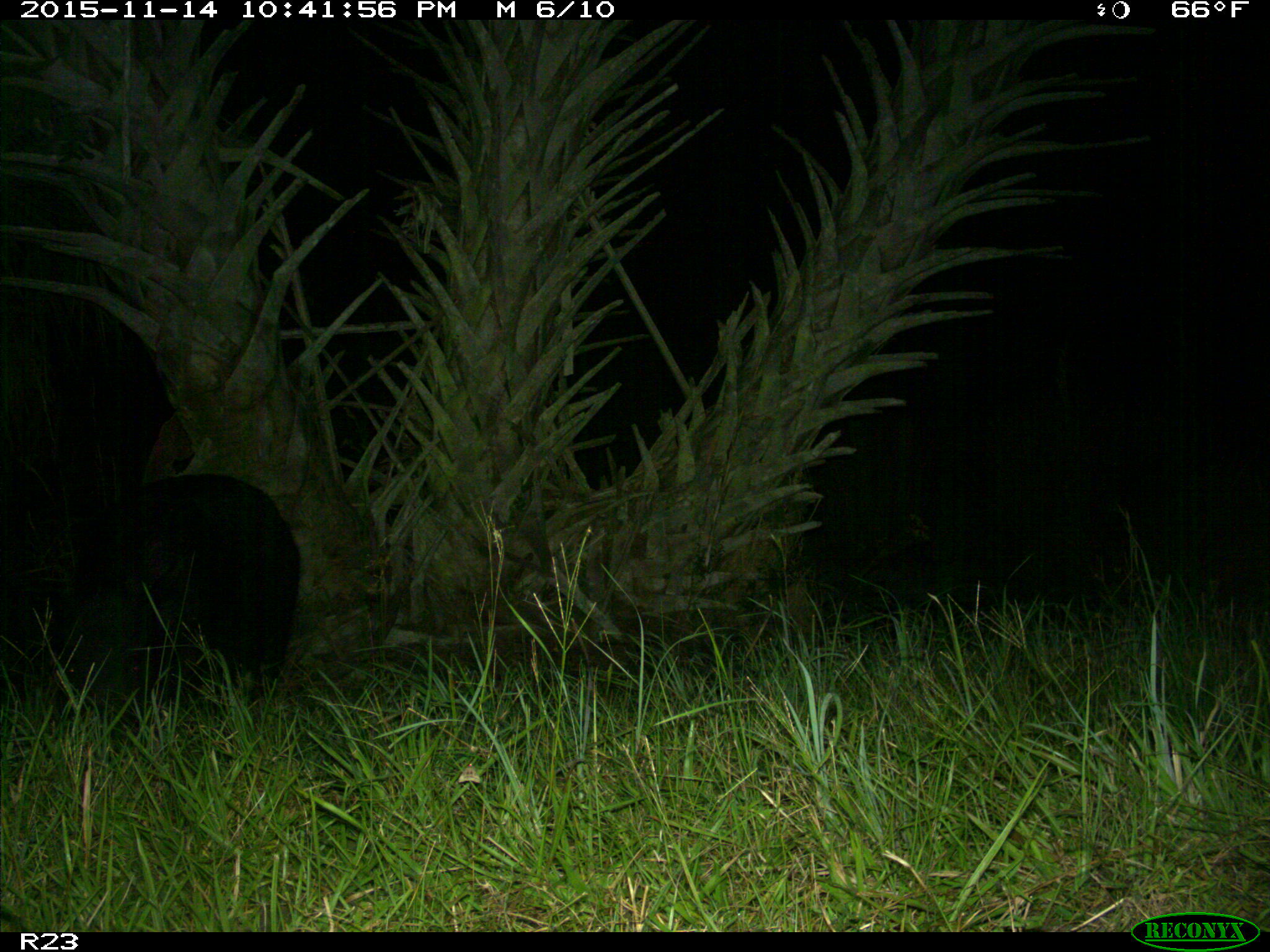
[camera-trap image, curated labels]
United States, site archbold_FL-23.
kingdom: Animalia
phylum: Chordata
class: Mammalia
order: Artiodactyla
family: Suidae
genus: Sus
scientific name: Sus scrofa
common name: wild boar